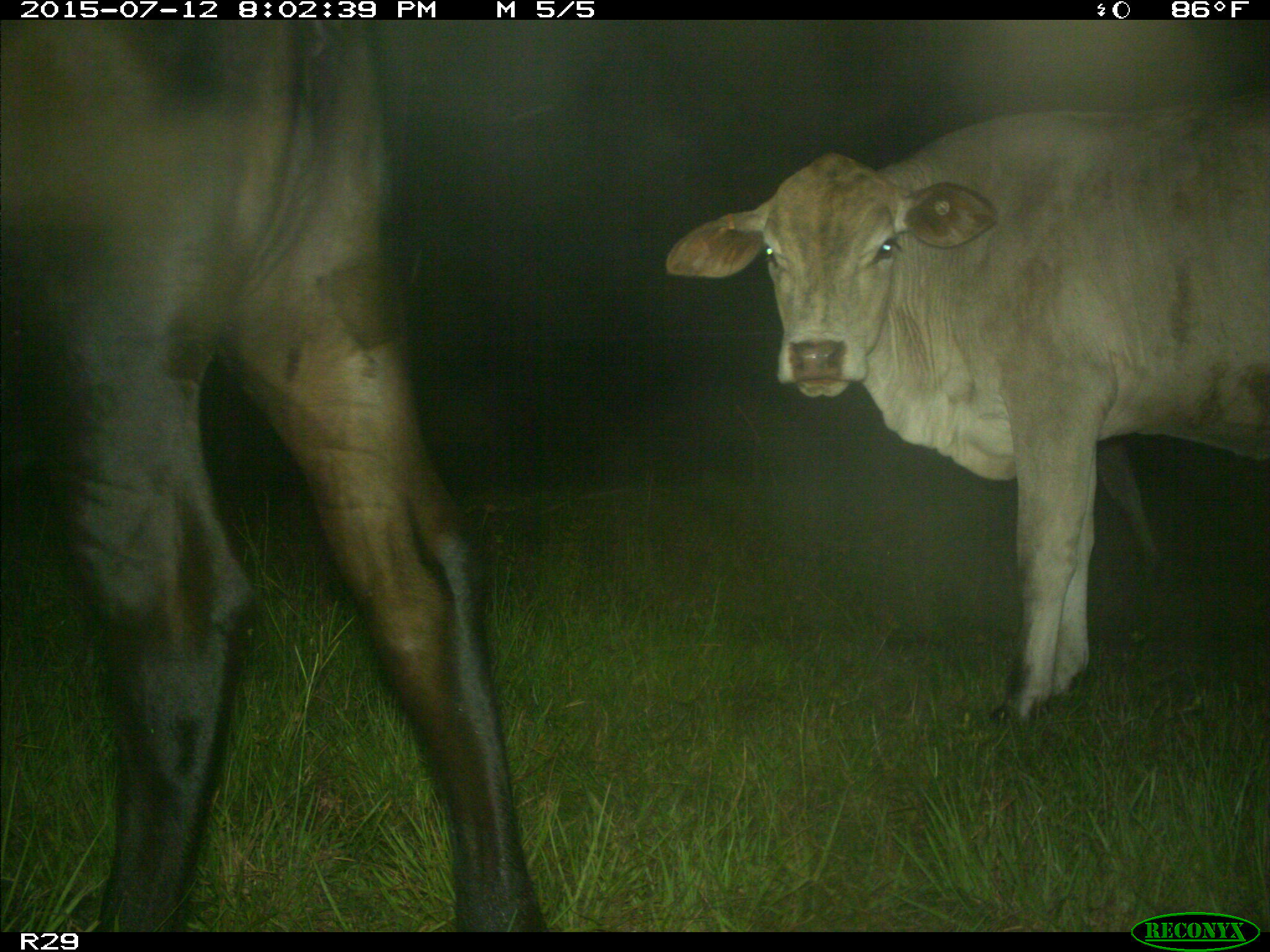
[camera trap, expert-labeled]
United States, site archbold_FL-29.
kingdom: Animalia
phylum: Chordata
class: Mammalia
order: Artiodactyla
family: Bovidae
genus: Bos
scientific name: Bos taurus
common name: domestic cow